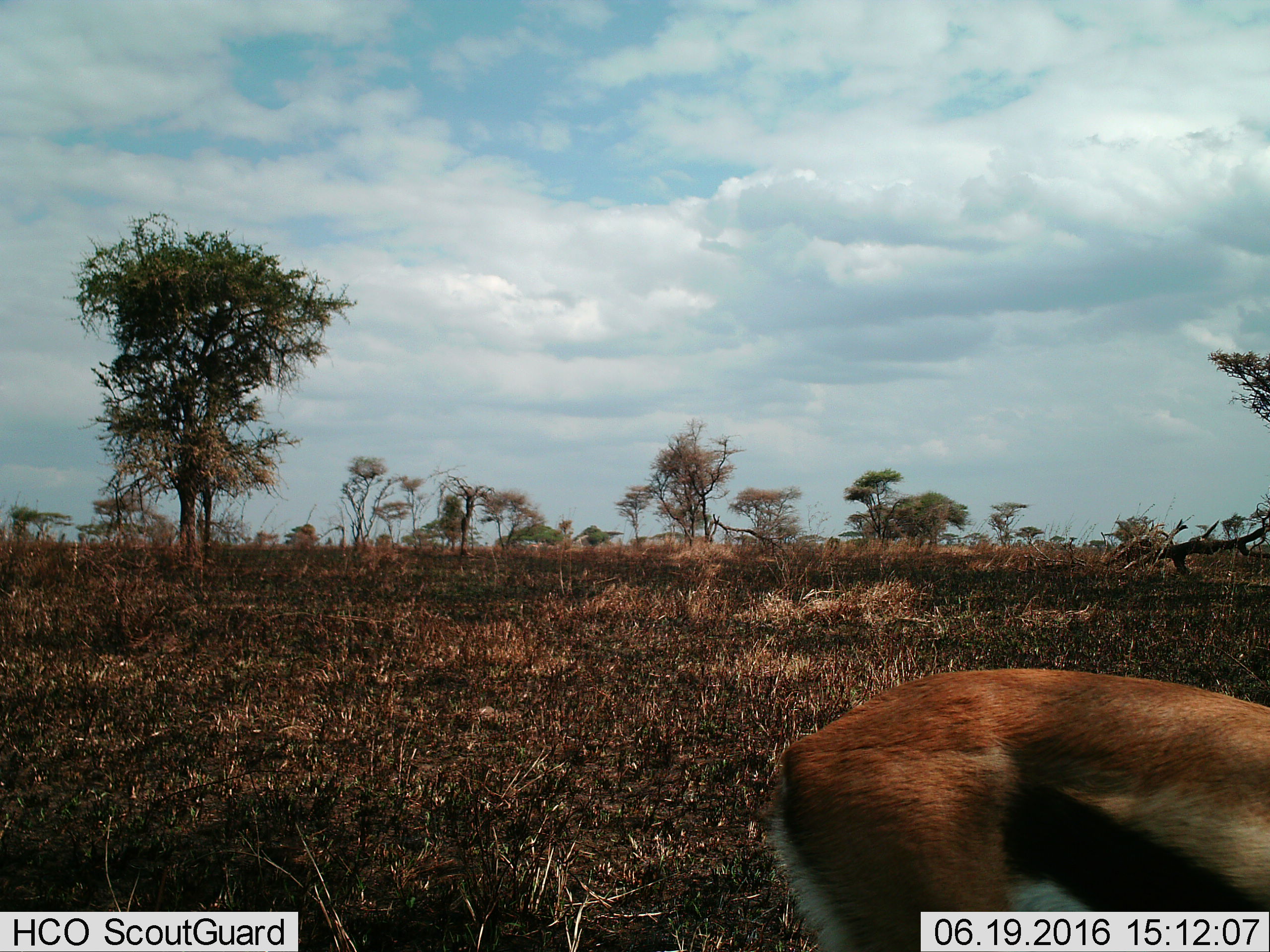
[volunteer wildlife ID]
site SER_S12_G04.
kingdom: Animalia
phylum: Chordata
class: Mammalia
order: Artiodactyla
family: Bovidae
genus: Eudorcas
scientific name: Eudorcas thomsonii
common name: thomson's gazelle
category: gazellethomsons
Gazellethomsons (thomson's gazelle) (Eudorcas thomsonii), count 1. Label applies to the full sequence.